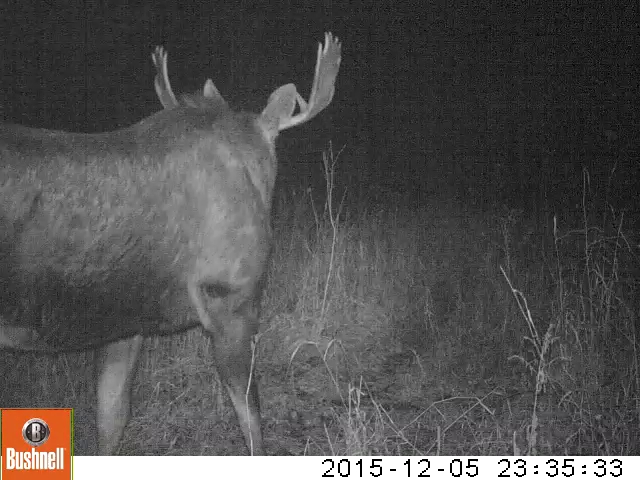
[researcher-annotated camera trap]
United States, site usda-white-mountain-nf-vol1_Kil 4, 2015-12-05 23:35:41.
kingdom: Animalia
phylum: Chordata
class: Mammalia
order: Artiodactyla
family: Cervidae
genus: Alces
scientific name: Alces alces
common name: moose